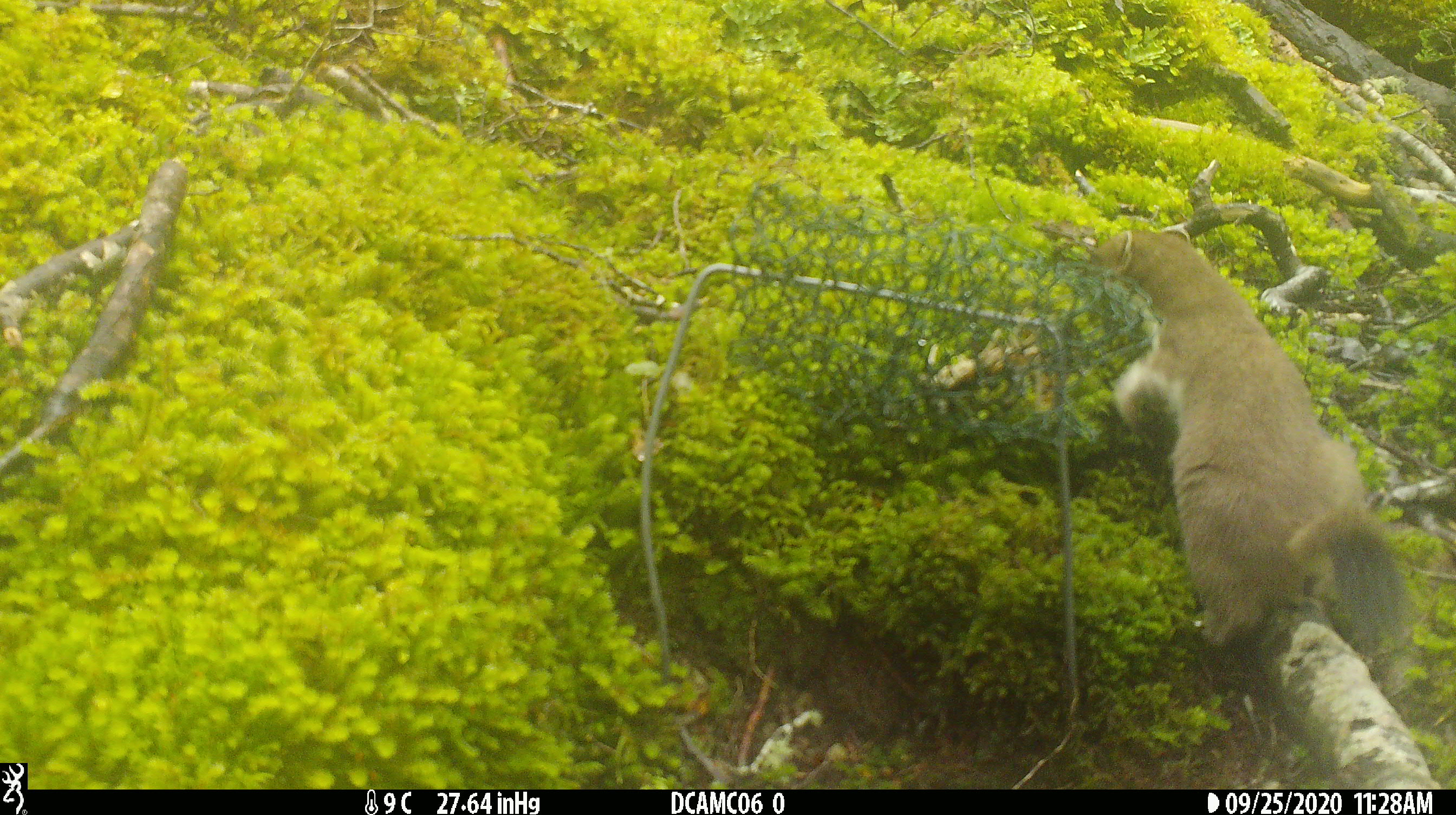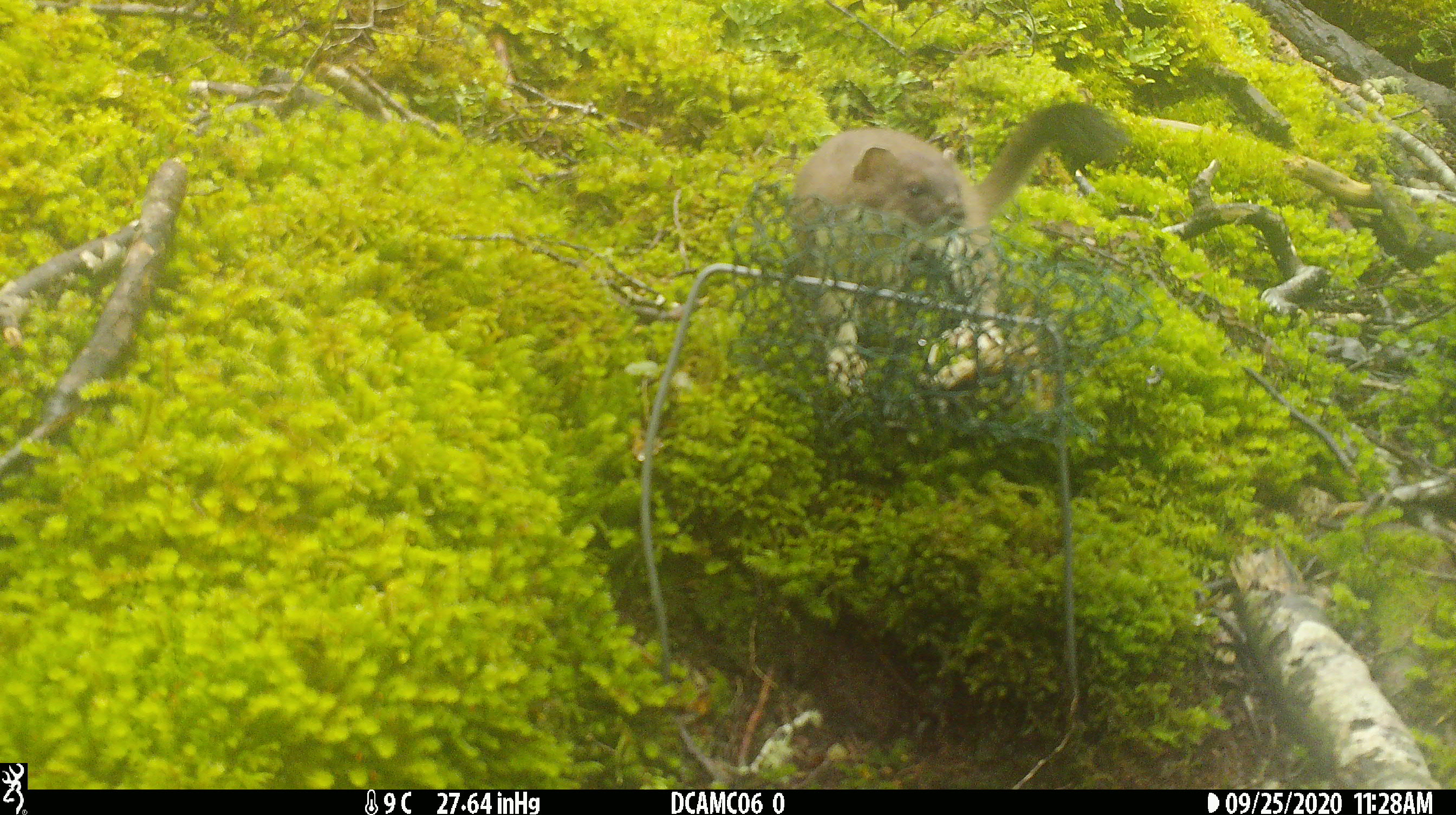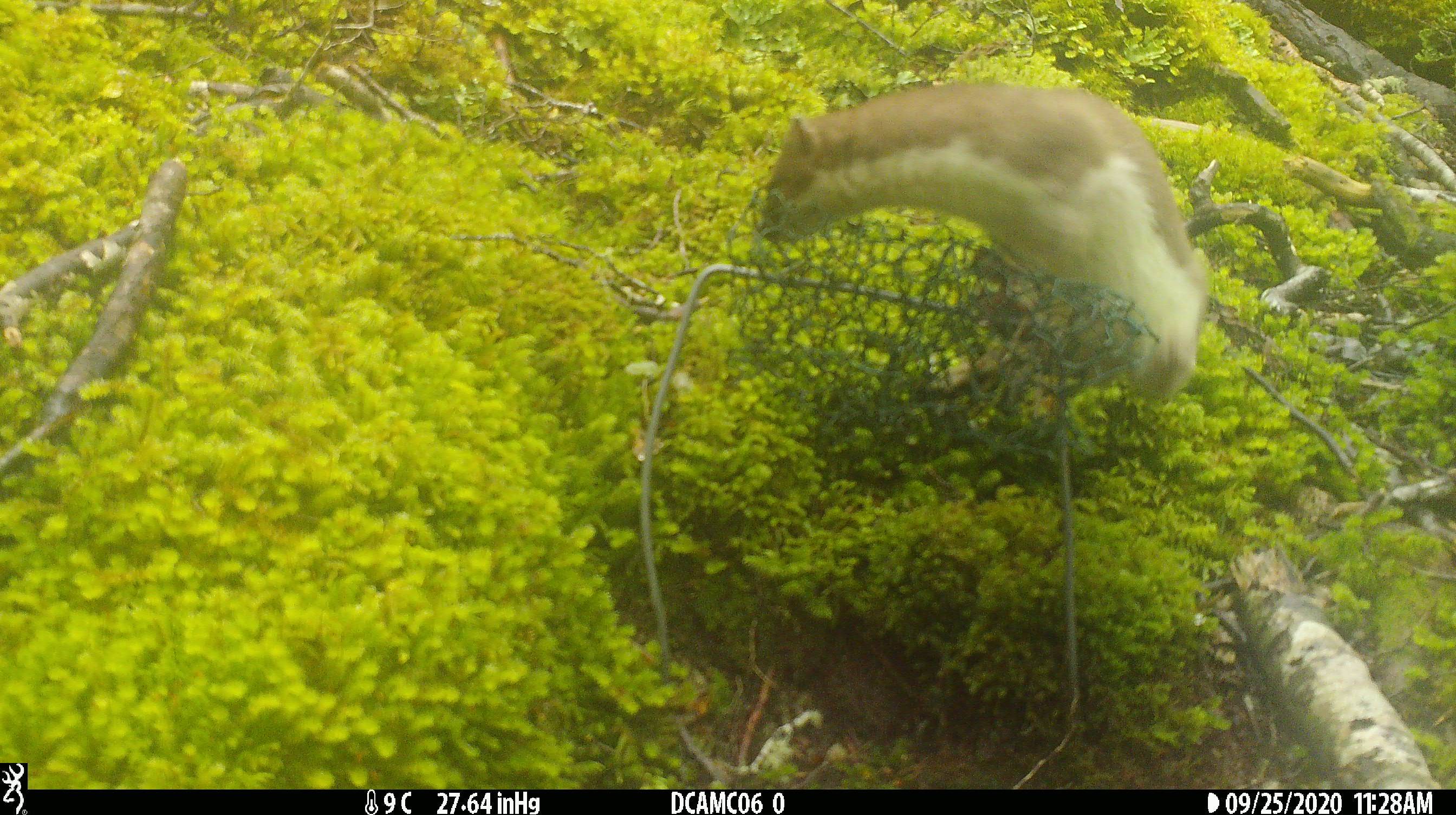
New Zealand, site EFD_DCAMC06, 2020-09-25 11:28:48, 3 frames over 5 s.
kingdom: Animalia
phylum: Chordata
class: Mammalia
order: Carnivora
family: Mustelidae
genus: Mustela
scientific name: Mustela erminea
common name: stoat